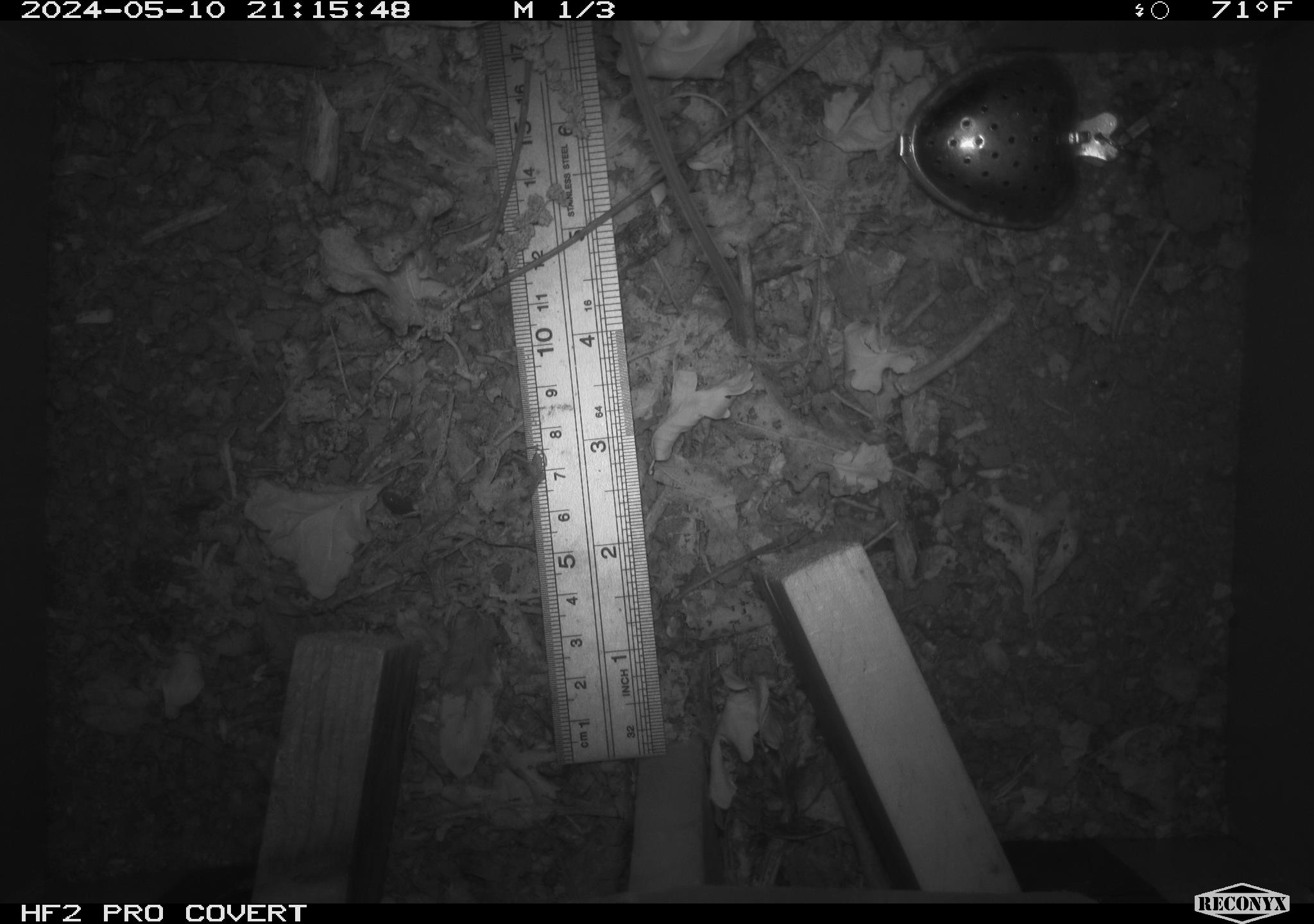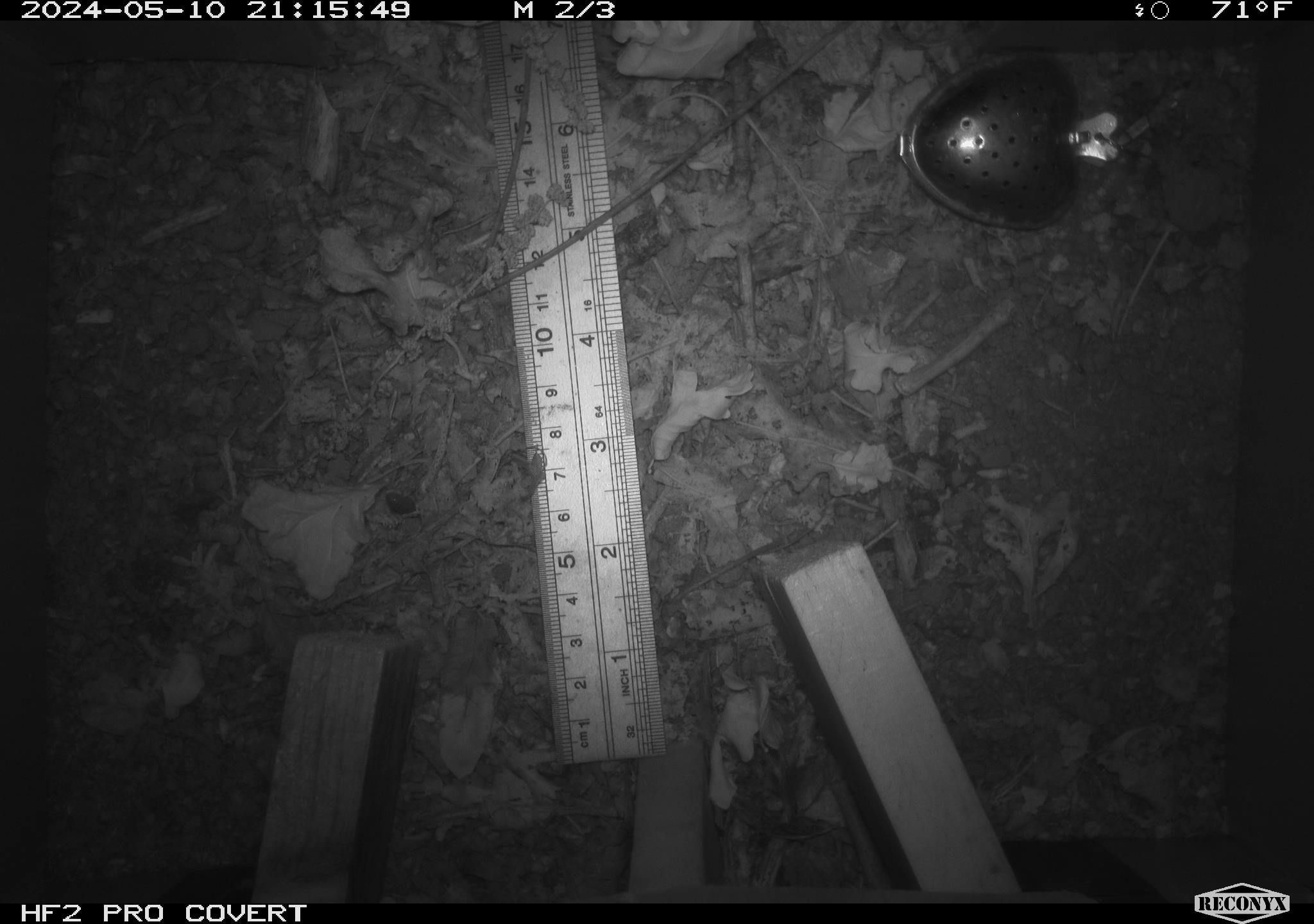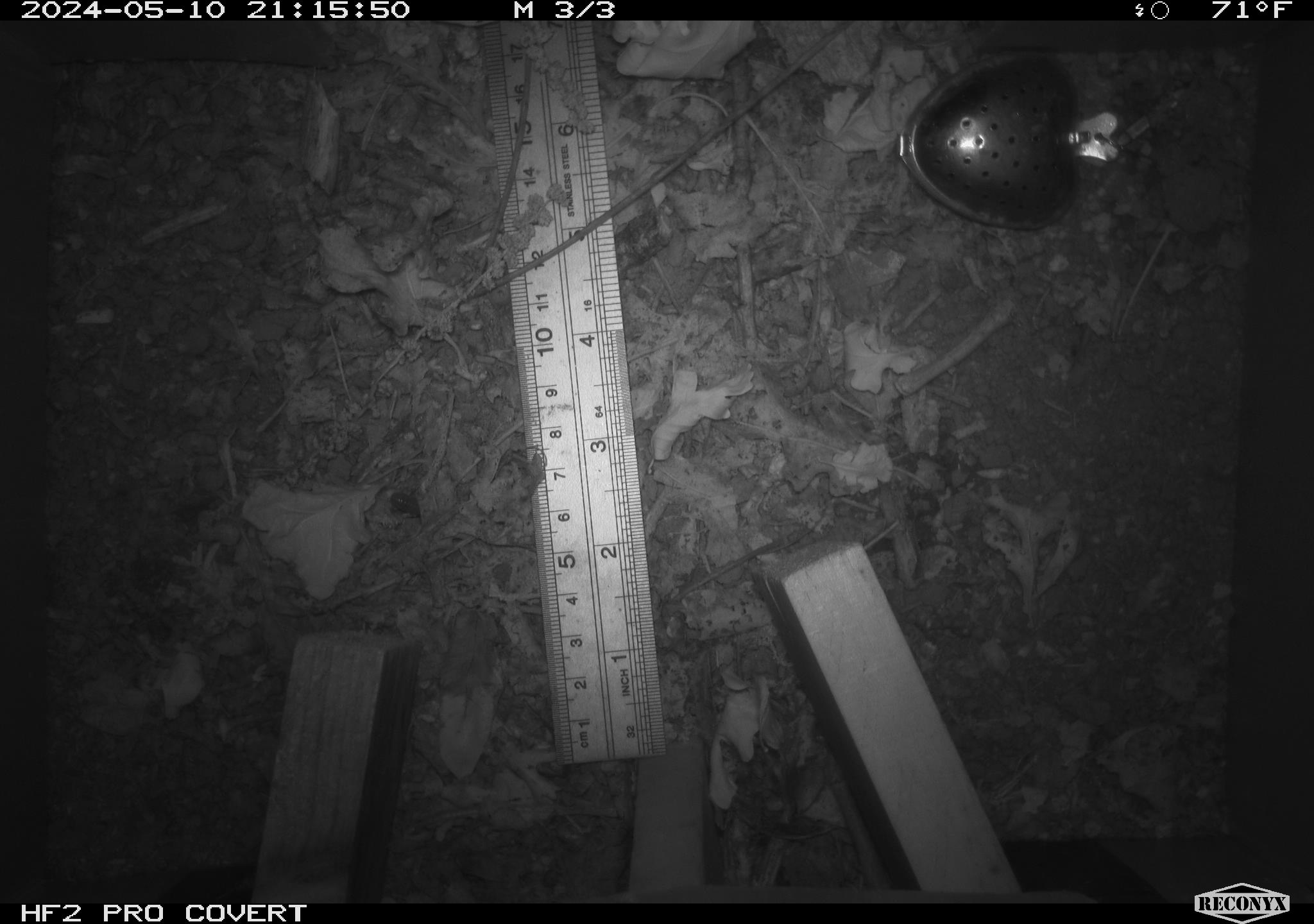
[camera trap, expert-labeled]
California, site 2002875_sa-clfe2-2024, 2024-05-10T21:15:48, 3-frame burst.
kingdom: Animalia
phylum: Chordata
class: Mammalia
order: Rodentia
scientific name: Rodentia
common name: rodent